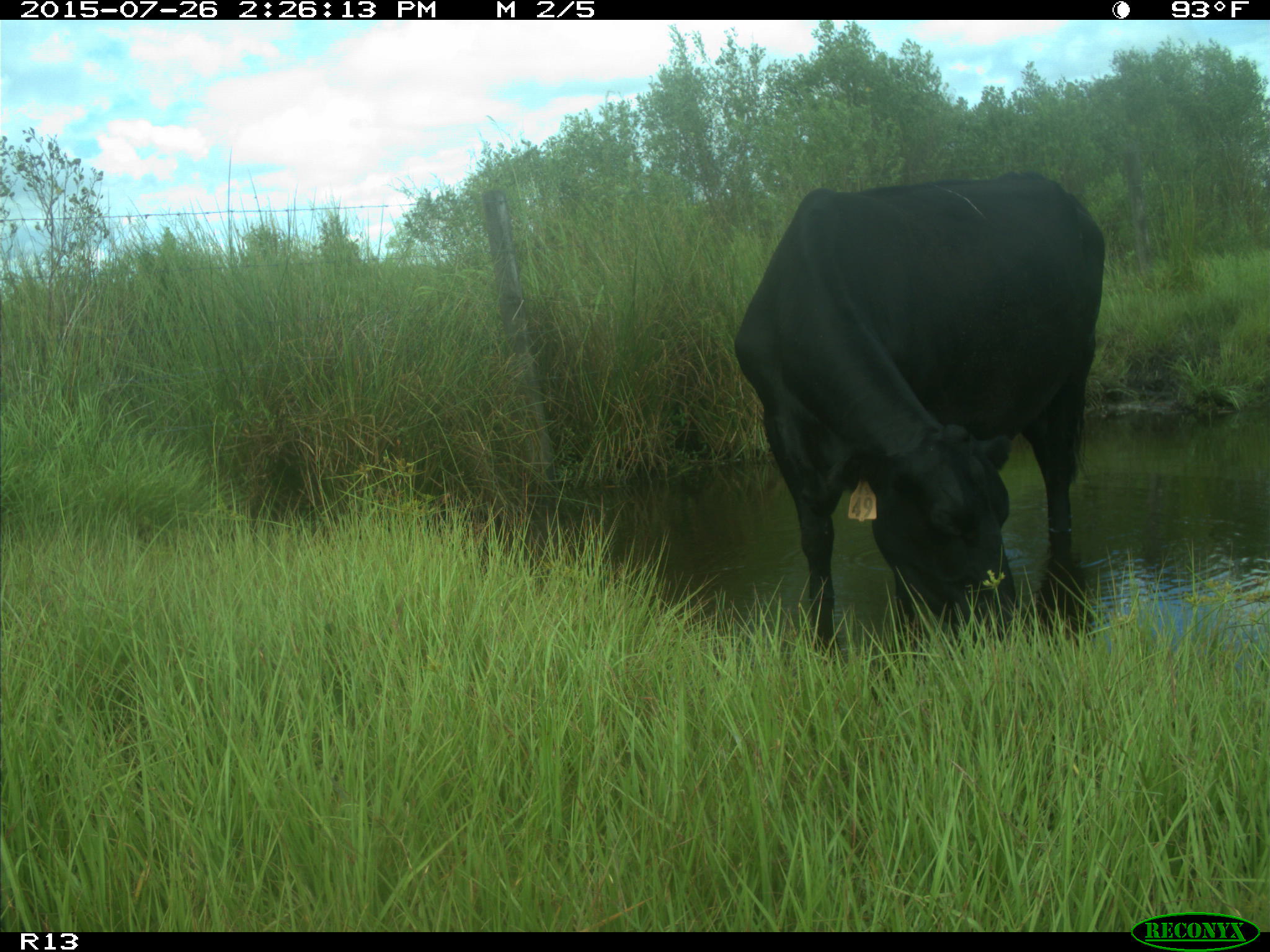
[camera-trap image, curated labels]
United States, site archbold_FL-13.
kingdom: Animalia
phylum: Chordata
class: Mammalia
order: Artiodactyla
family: Bovidae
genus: Bos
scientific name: Bos taurus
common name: domestic cow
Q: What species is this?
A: Bos taurus (domestic cow).